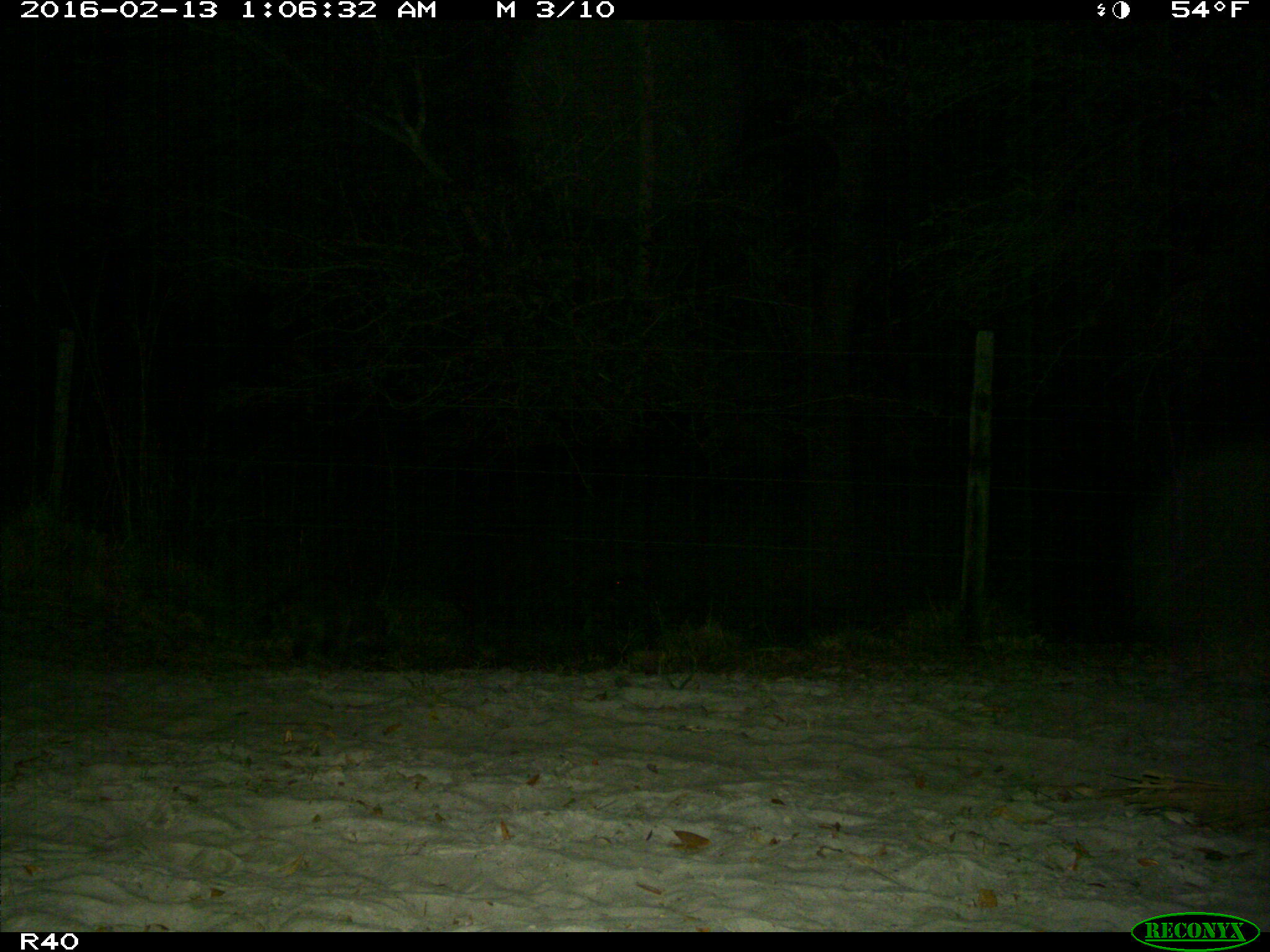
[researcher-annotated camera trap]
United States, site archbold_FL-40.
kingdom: Animalia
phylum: Chordata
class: Mammalia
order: Carnivora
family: Procyonidae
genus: Procyon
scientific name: Procyon lotor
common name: common raccoon